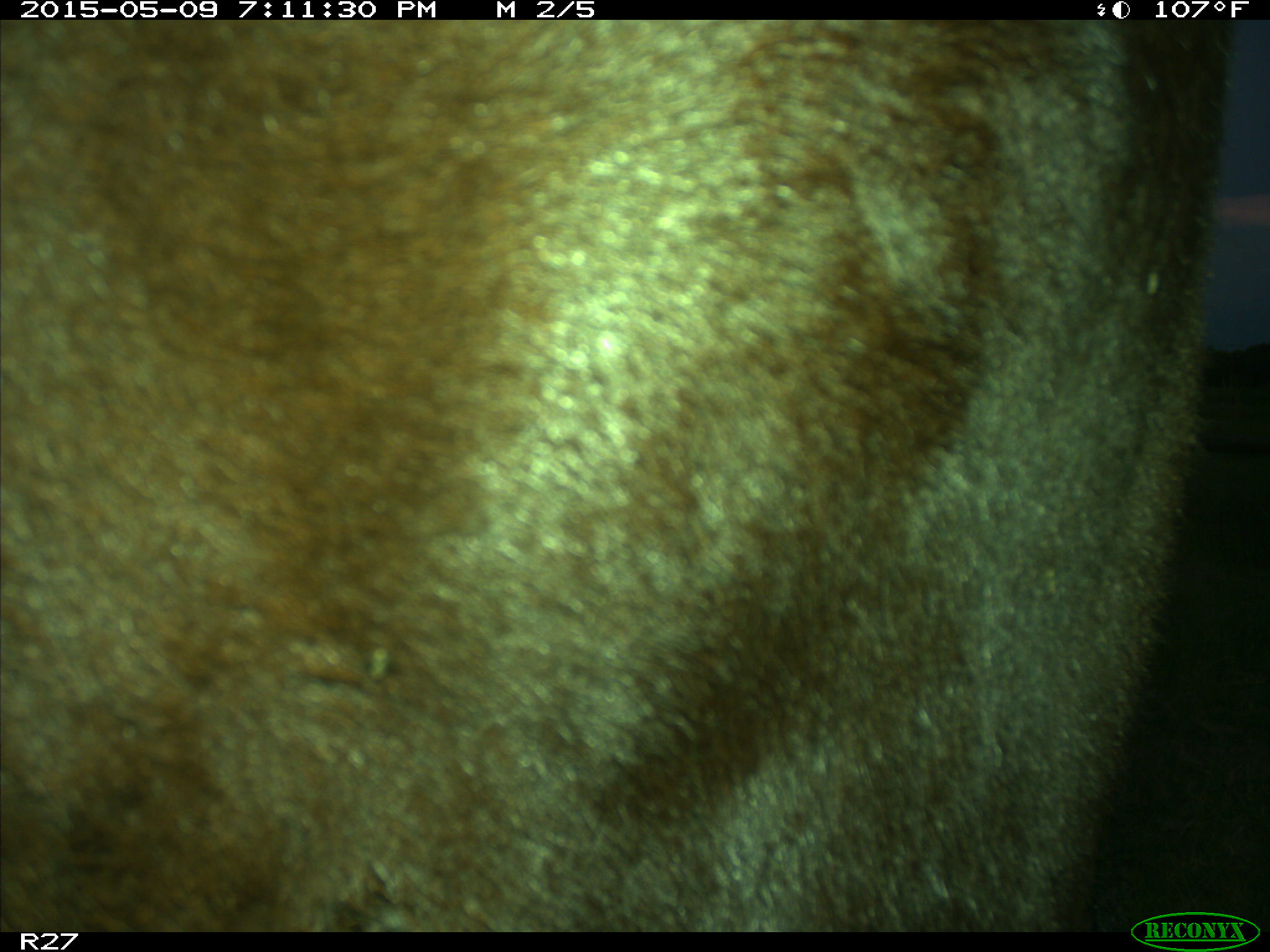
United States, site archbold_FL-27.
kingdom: Animalia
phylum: Chordata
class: Mammalia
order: Artiodactyla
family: Bovidae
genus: Bos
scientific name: Bos taurus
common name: domestic cow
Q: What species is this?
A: Bos taurus (domestic cow).